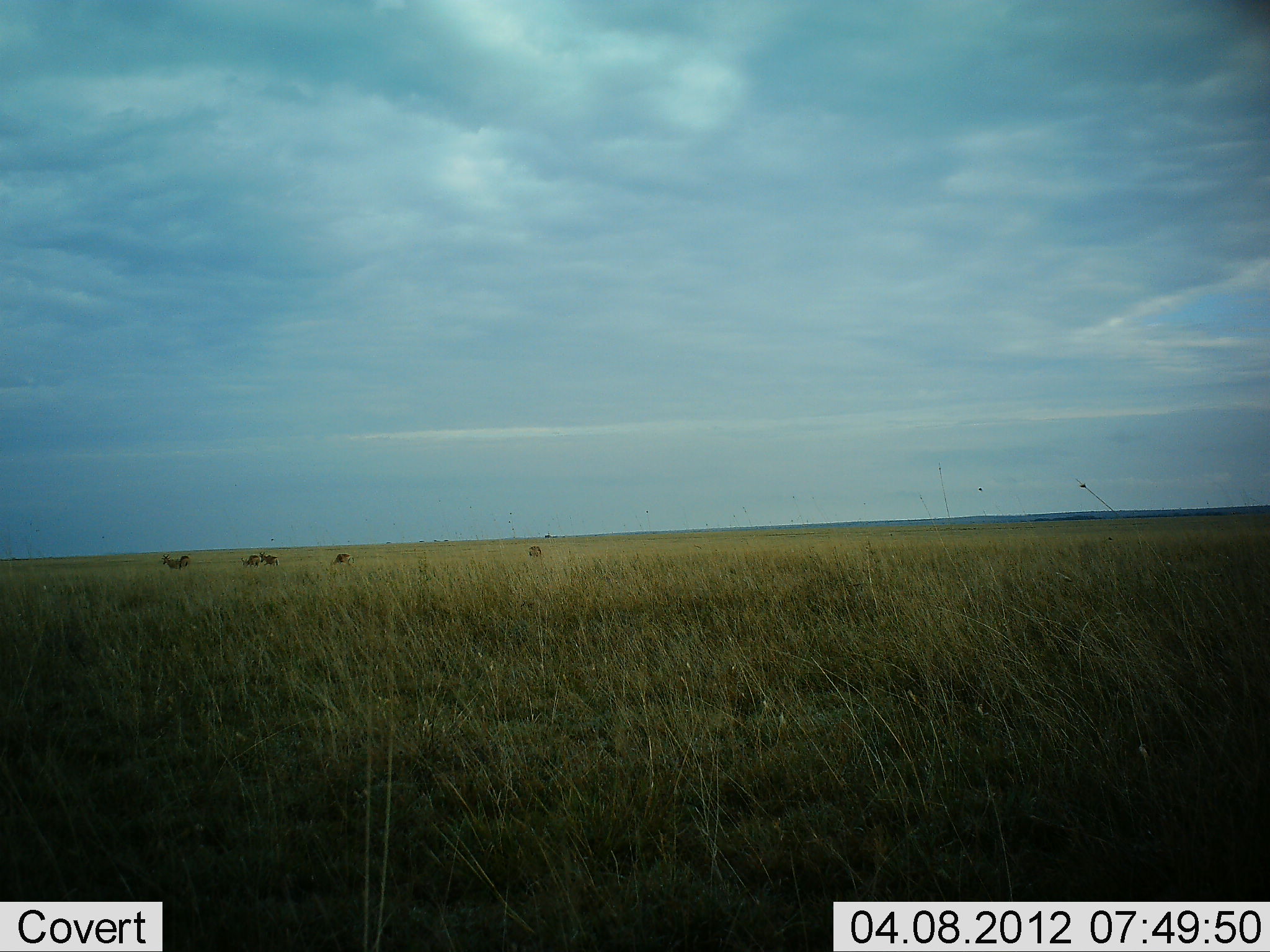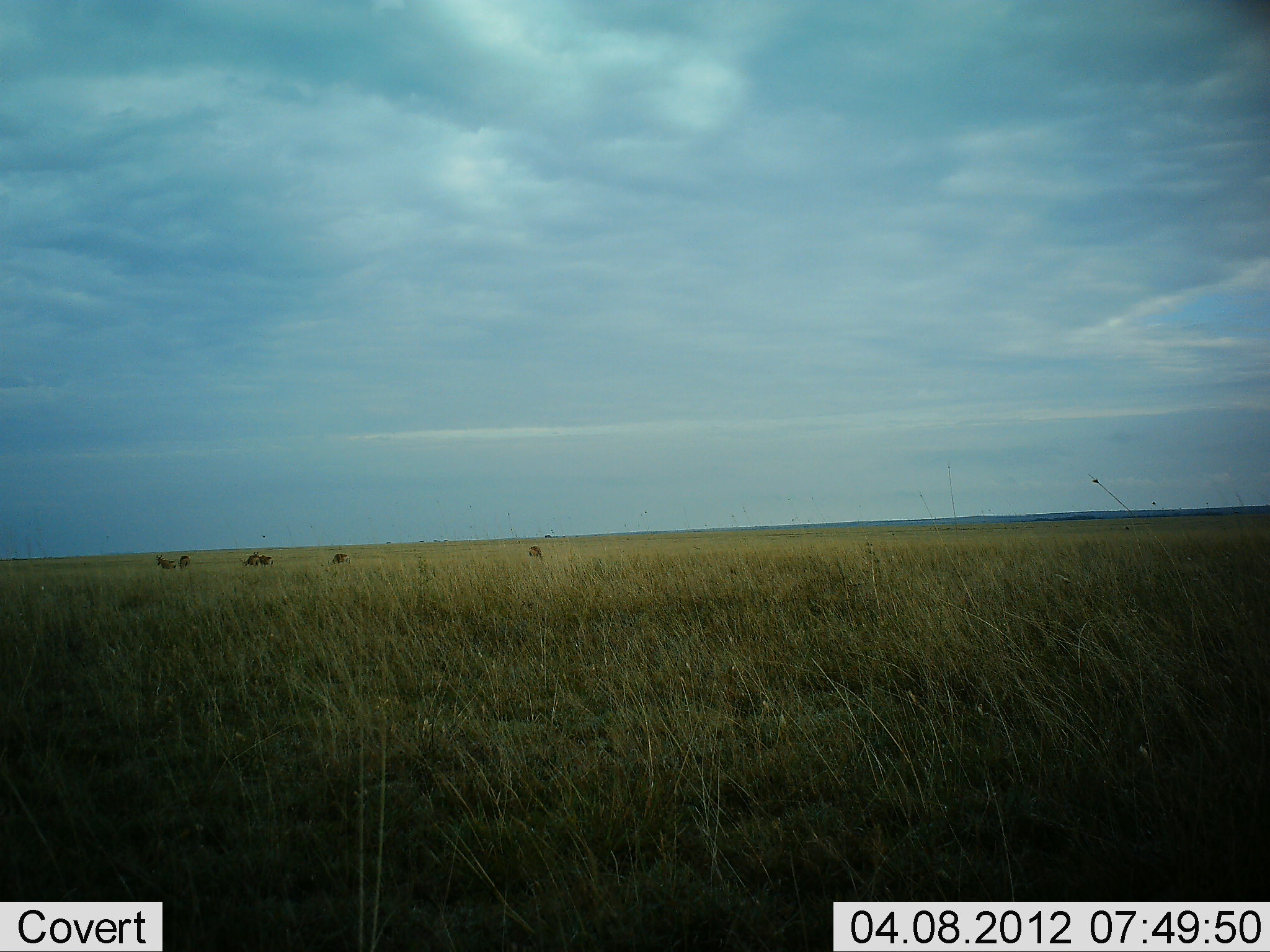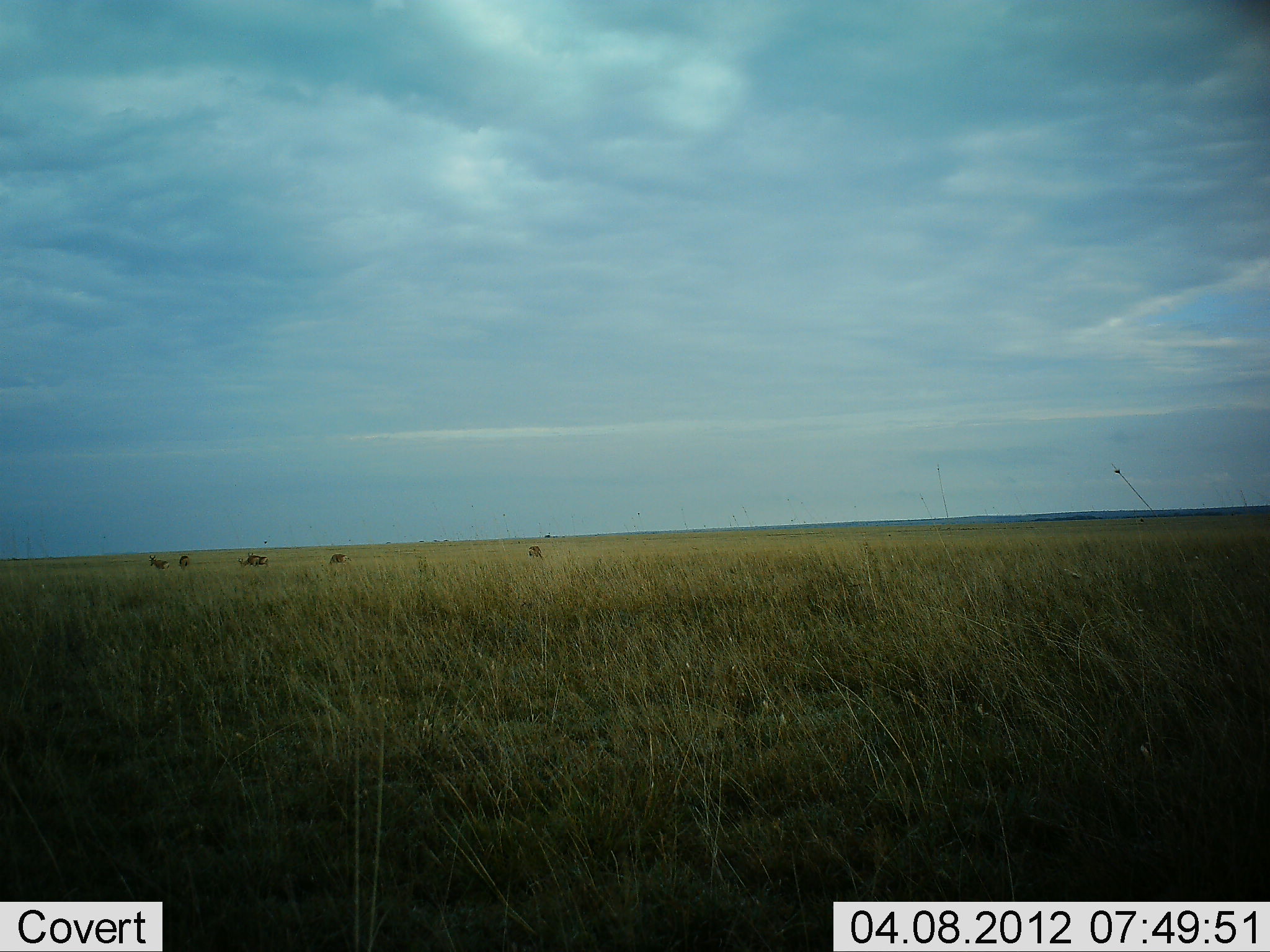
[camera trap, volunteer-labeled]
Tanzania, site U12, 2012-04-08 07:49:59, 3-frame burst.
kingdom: Animalia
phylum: Chordata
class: Mammalia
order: Artiodactyla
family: Bovidae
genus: Eudorcas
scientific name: Eudorcas thomsonii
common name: thomson's gazelle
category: gazellethomsons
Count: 6.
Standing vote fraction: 62%.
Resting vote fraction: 0%.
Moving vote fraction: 62%.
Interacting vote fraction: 0%.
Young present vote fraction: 0%.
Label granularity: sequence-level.